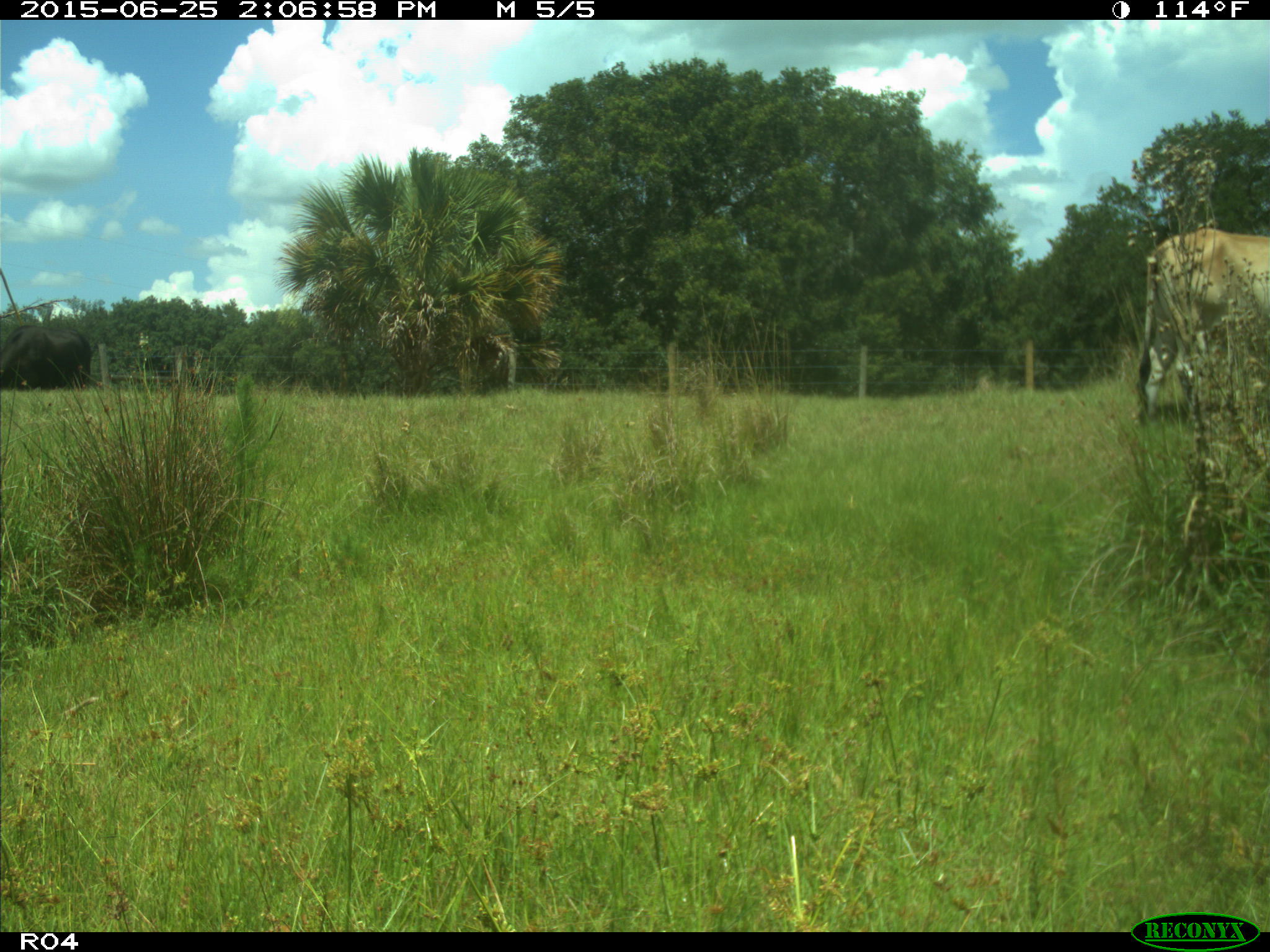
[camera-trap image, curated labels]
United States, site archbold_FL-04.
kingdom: Animalia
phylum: Chordata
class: Mammalia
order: Artiodactyla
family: Bovidae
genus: Bos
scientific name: Bos taurus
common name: domestic cow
Bos taurus (domestic cow).